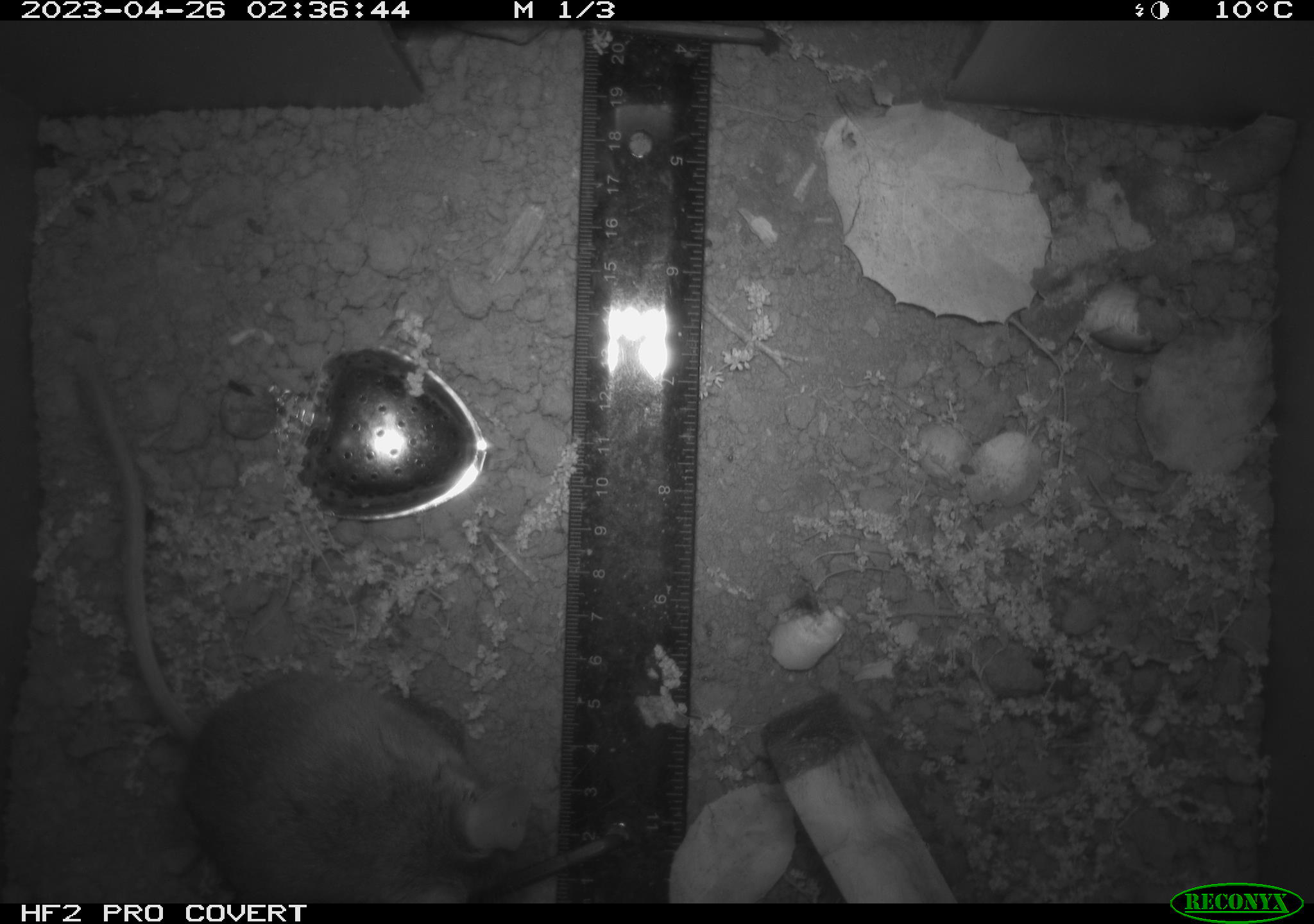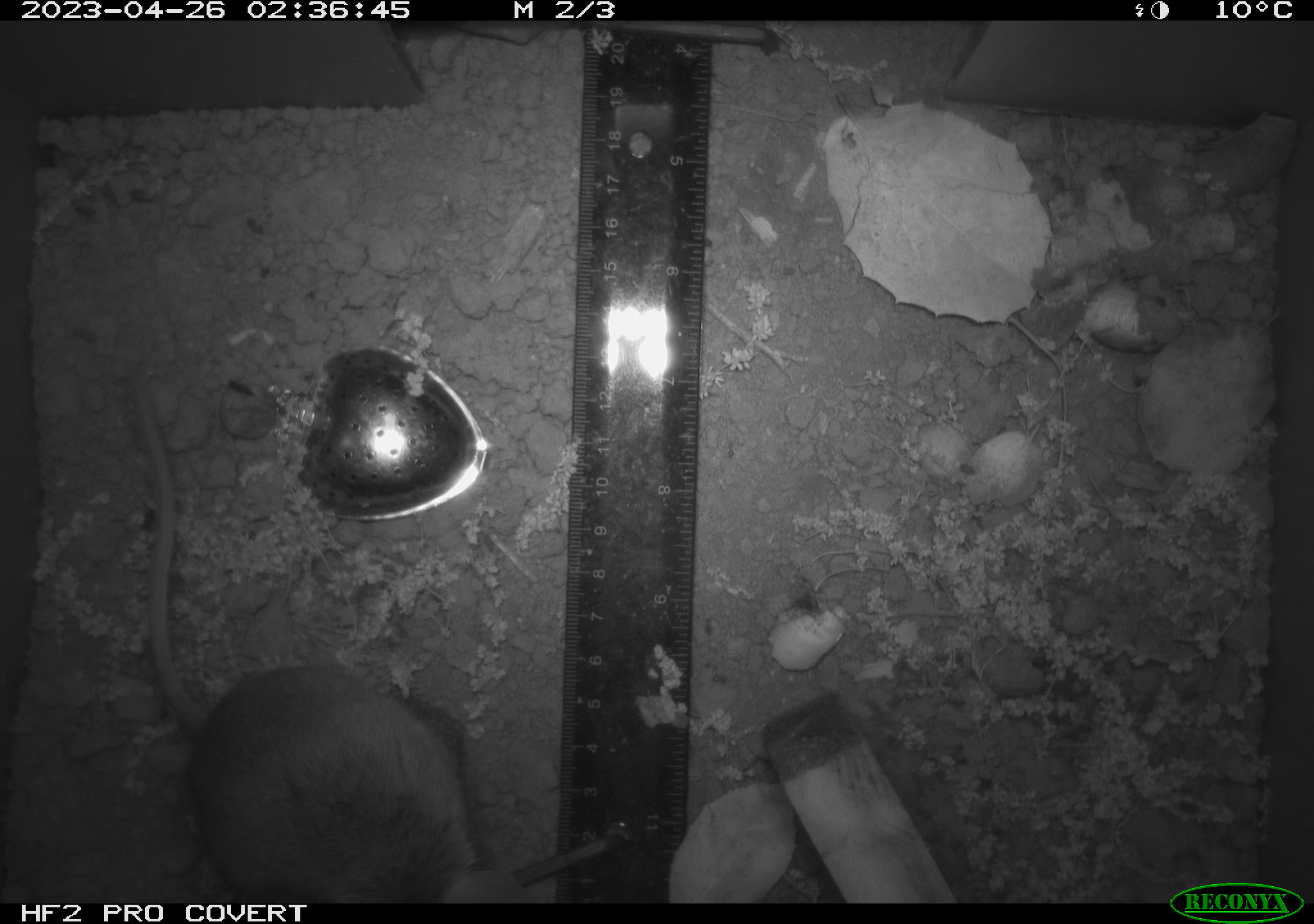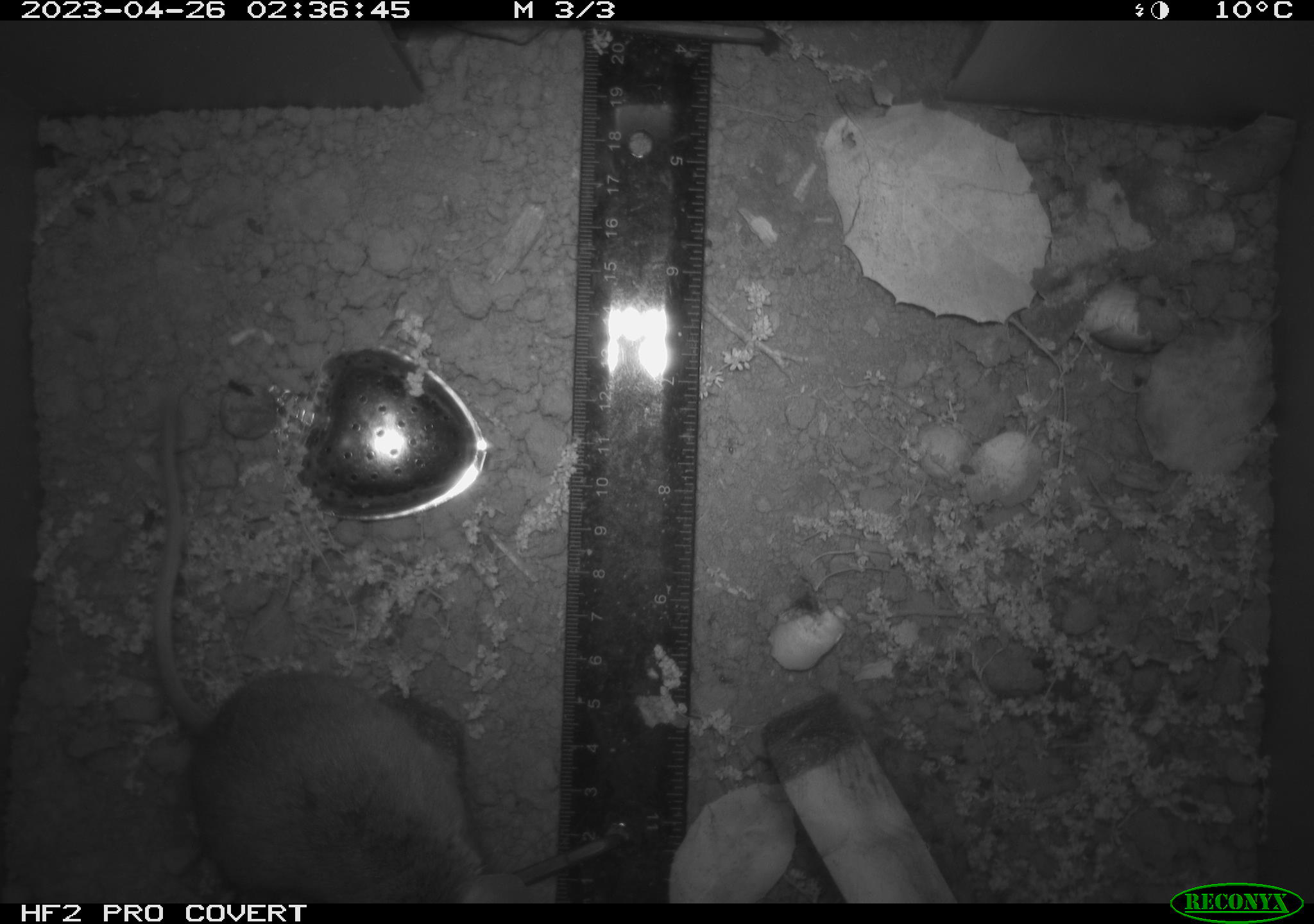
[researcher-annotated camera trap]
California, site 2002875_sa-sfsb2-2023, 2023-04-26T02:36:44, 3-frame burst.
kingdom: Animalia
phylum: Chordata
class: Mammalia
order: Rodentia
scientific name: Rodentia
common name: mouse species